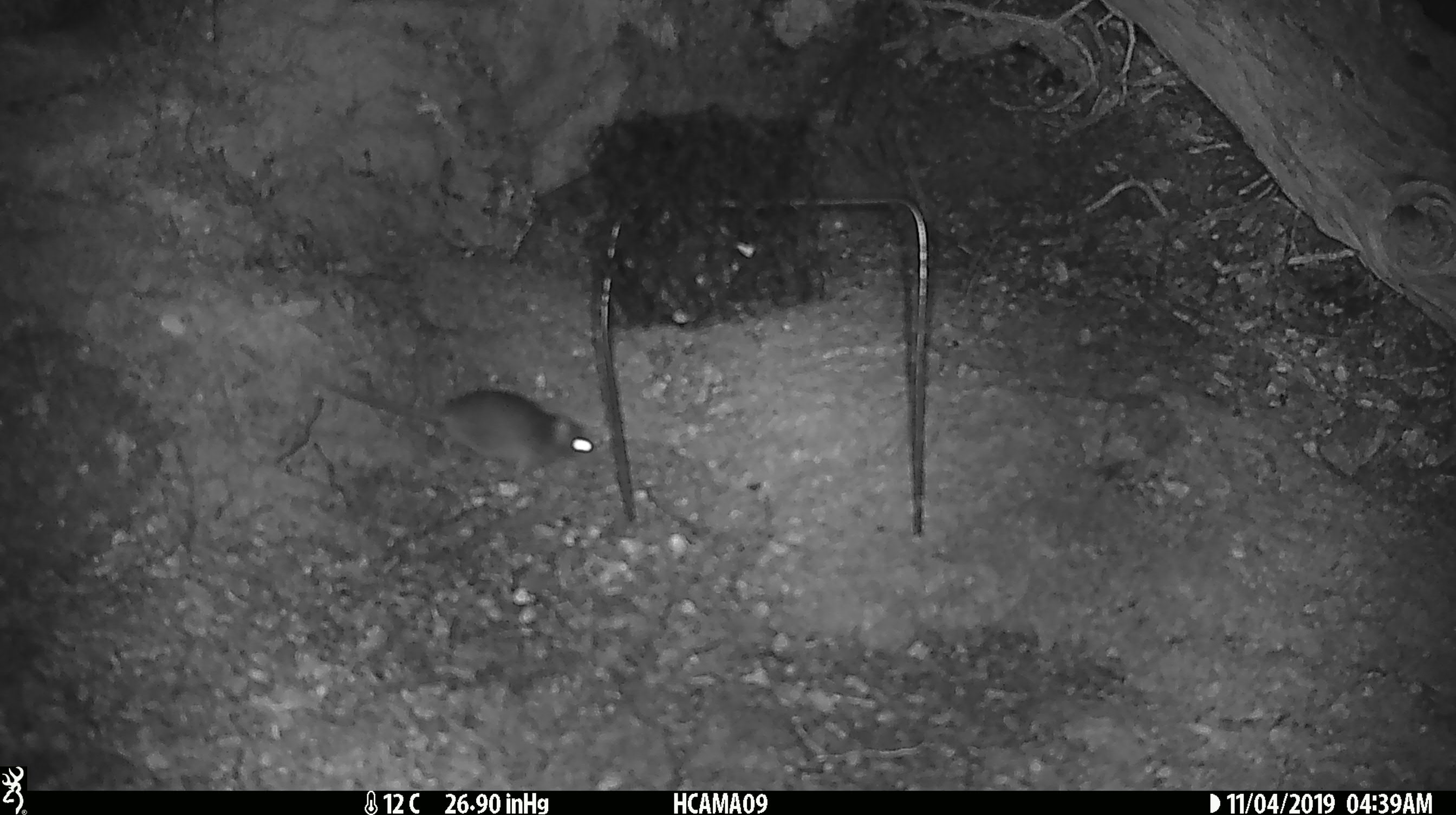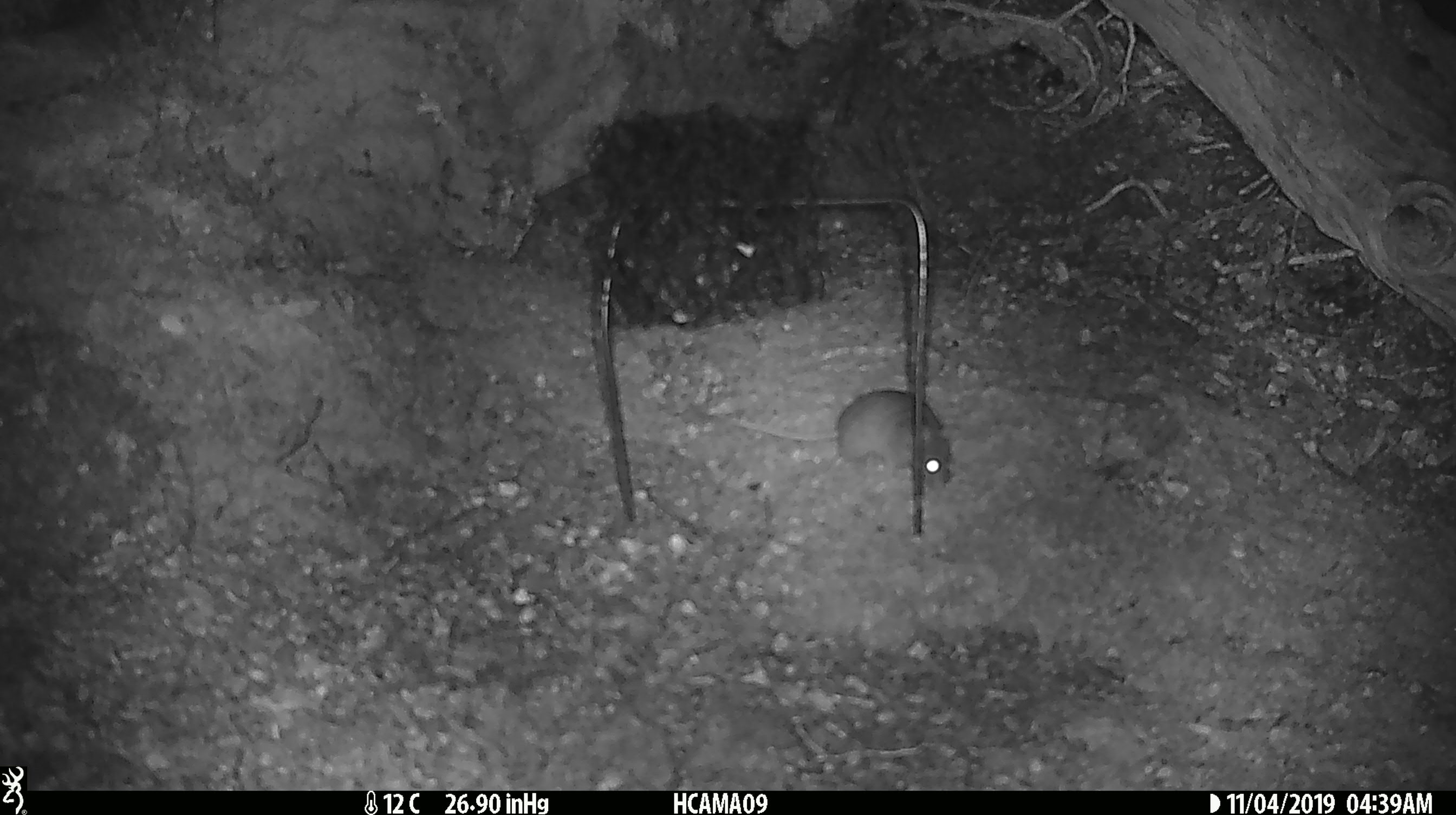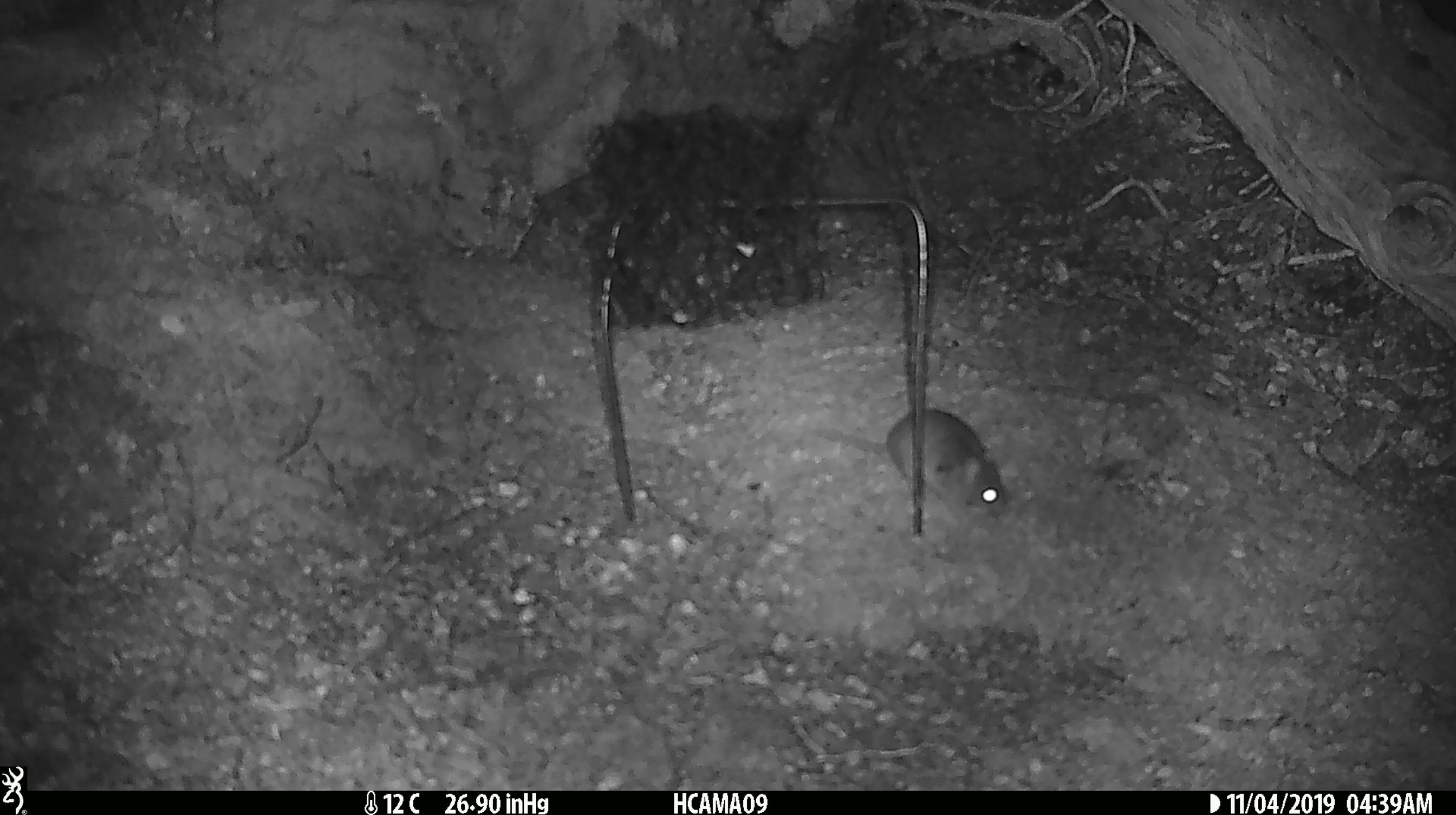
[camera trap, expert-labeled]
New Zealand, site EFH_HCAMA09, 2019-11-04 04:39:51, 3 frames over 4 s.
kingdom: Animalia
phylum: Chordata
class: Mammalia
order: Rodentia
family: Muridae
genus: Mus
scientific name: Mus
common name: mouse